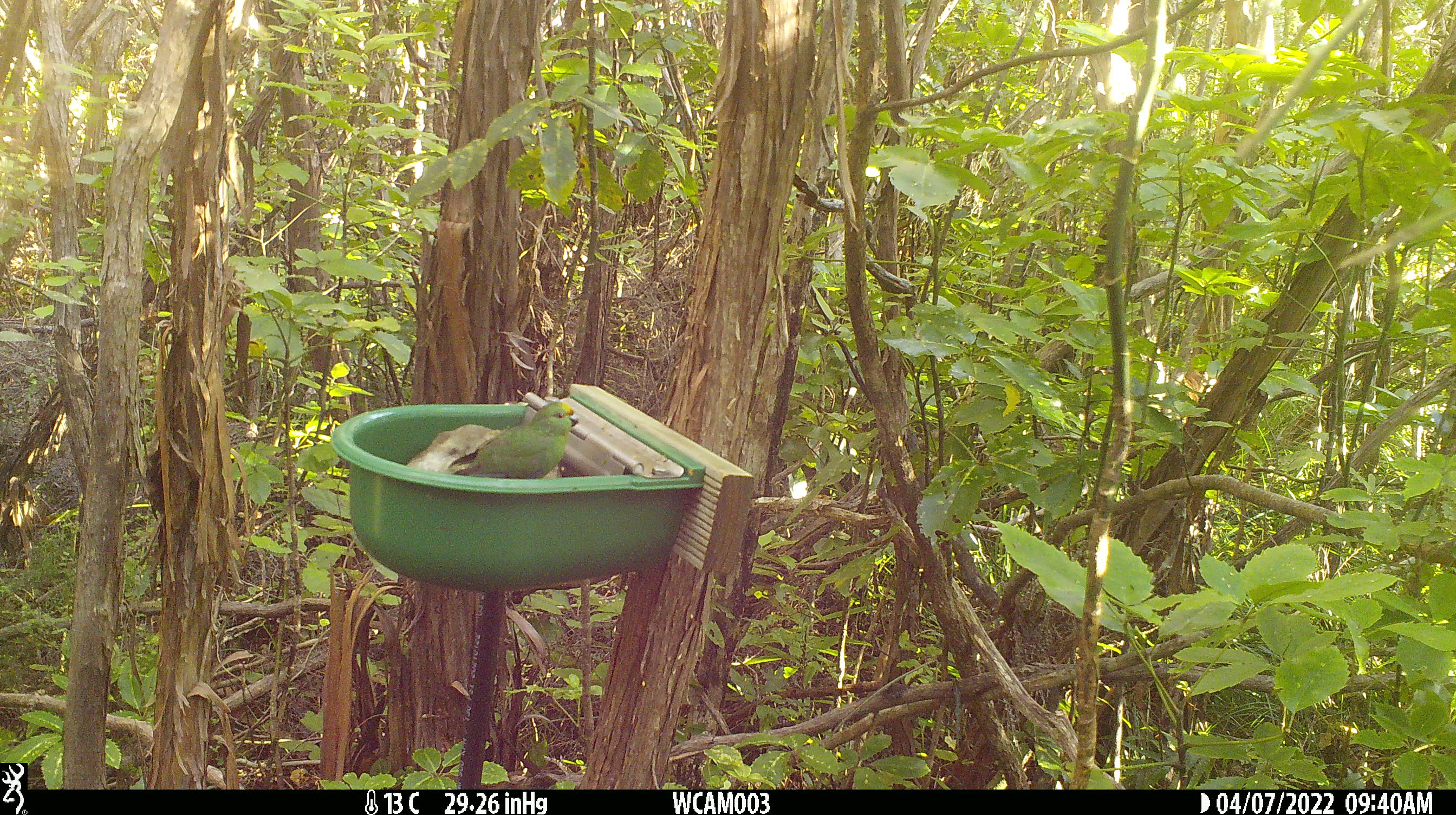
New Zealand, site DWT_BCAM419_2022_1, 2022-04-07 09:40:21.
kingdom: Animalia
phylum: Chordata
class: Aves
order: Psittaciformes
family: Psittaculidae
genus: Cyanoramphus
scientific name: Cyanoramphus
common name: parakeet